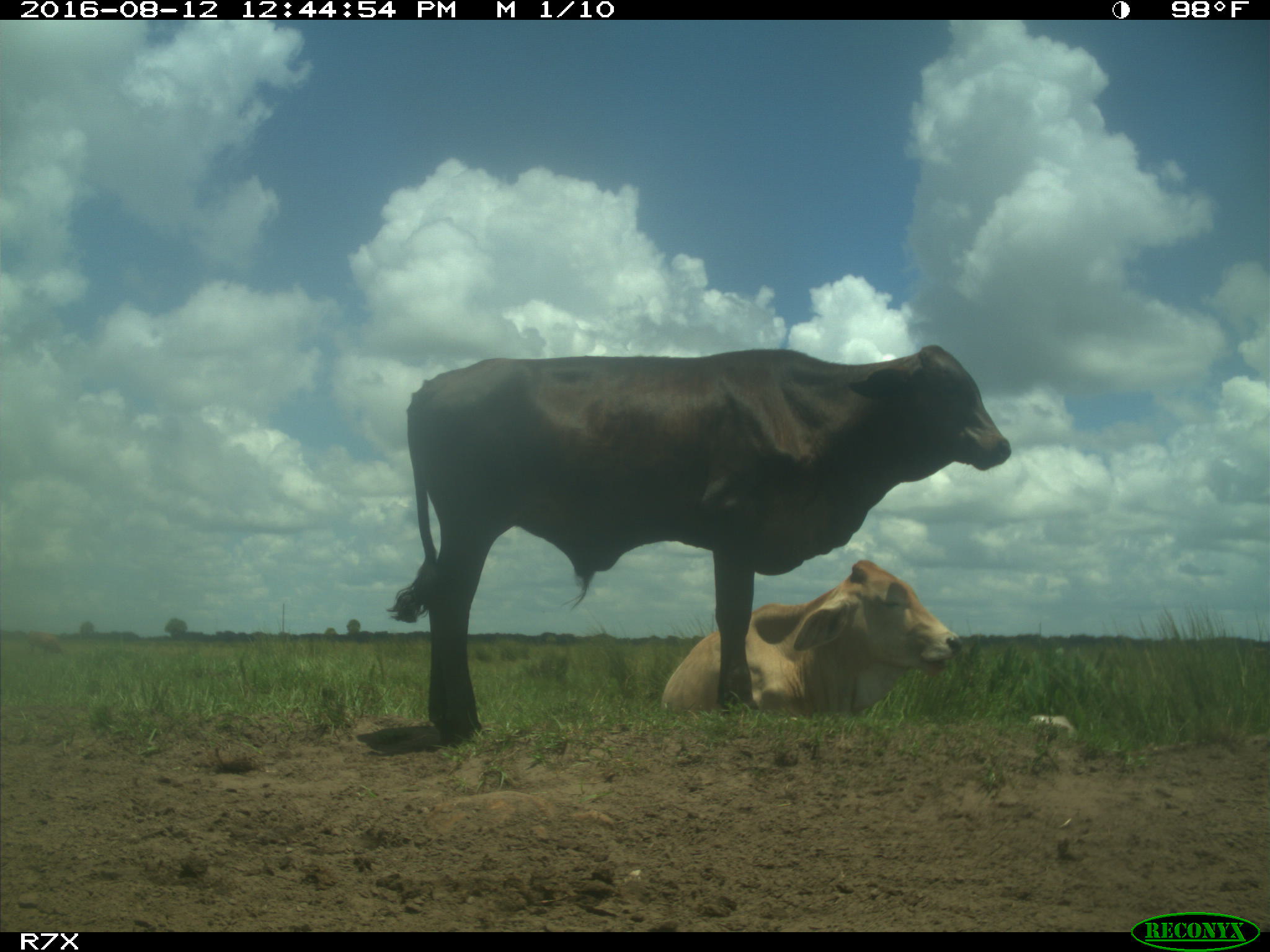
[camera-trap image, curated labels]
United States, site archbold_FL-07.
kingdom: Animalia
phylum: Chordata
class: Mammalia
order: Artiodactyla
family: Bovidae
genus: Bos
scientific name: Bos taurus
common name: domestic cow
Bos taurus (domestic cow).